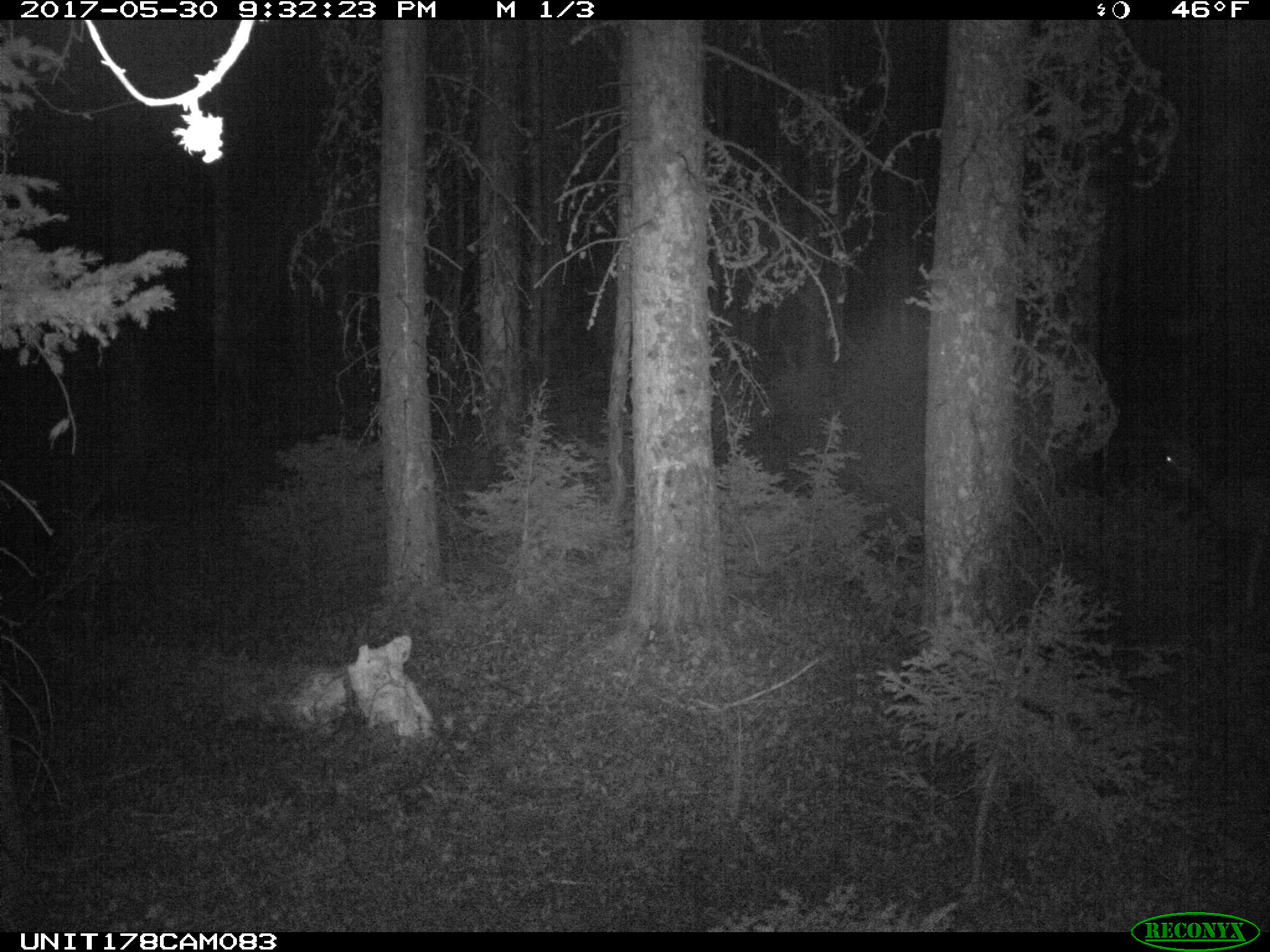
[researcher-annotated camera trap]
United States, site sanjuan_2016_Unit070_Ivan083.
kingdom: Animalia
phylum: Chordata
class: Mammalia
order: Artiodactyla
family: Cervidae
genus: Odocoileus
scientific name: Odocoileus hemionus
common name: mule deer